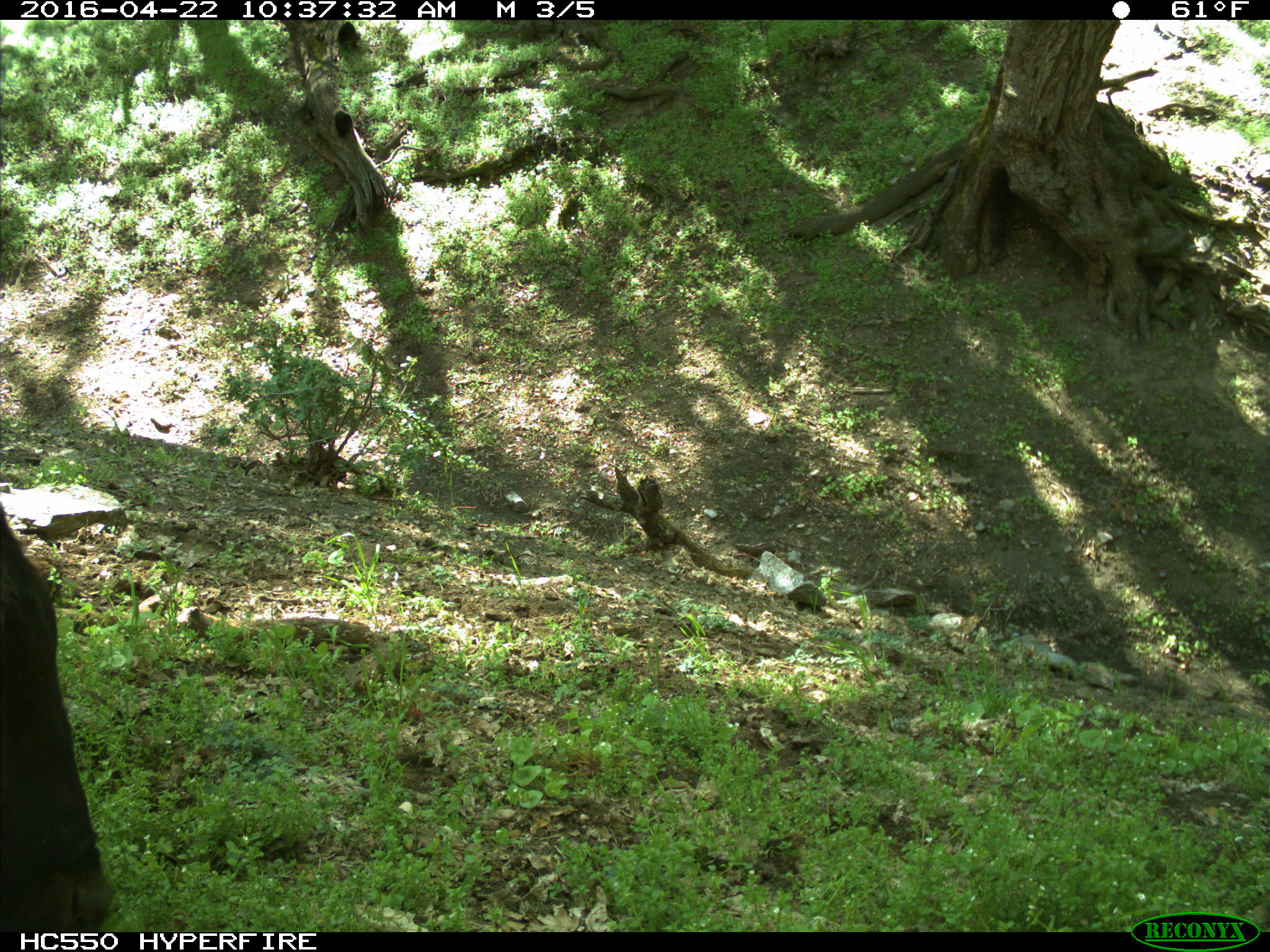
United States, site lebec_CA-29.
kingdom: Animalia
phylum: Chordata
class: Mammalia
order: Artiodactyla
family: Bovidae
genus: Bos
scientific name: Bos taurus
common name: domestic cow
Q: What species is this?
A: Bos taurus (domestic cow).